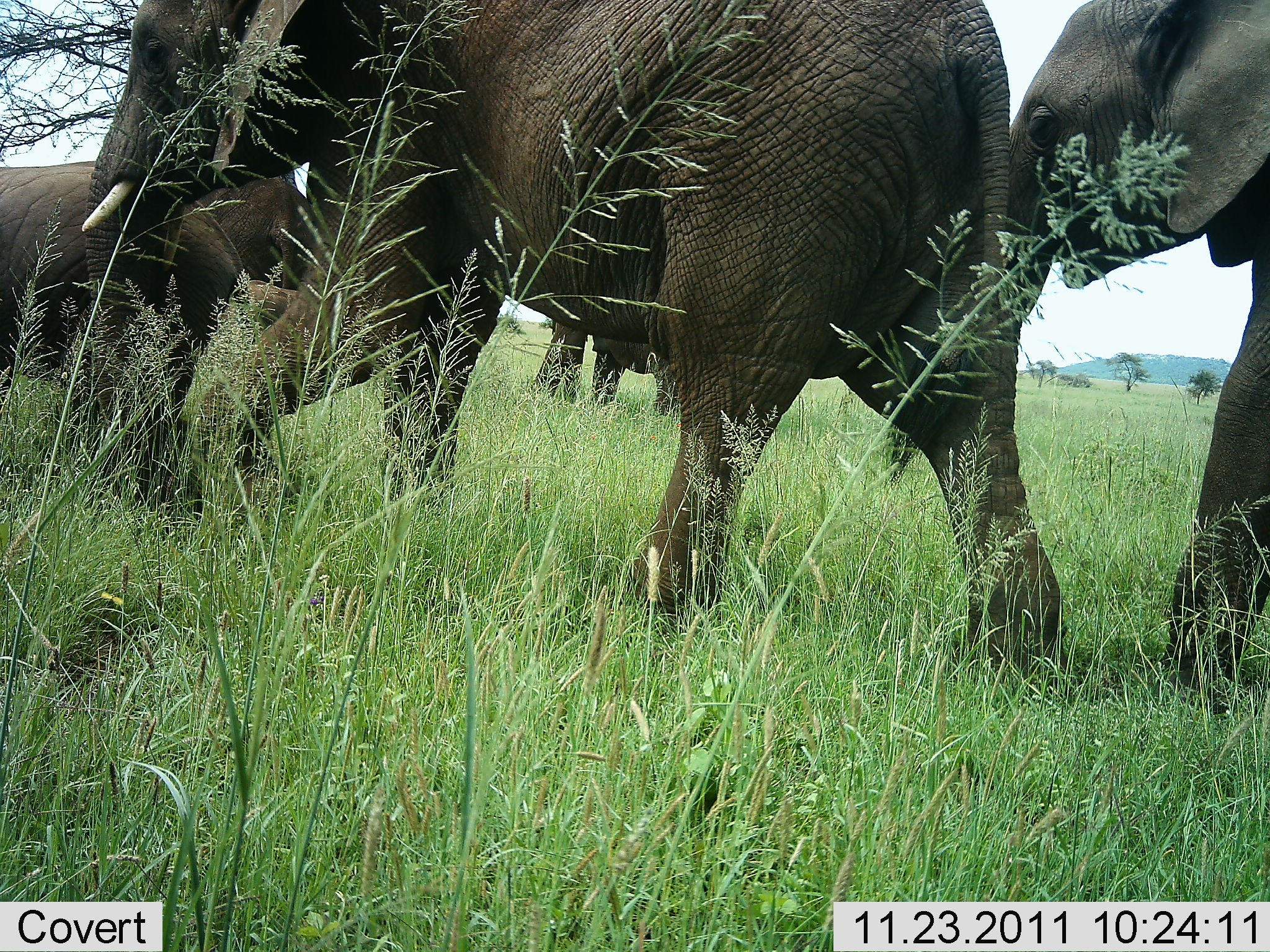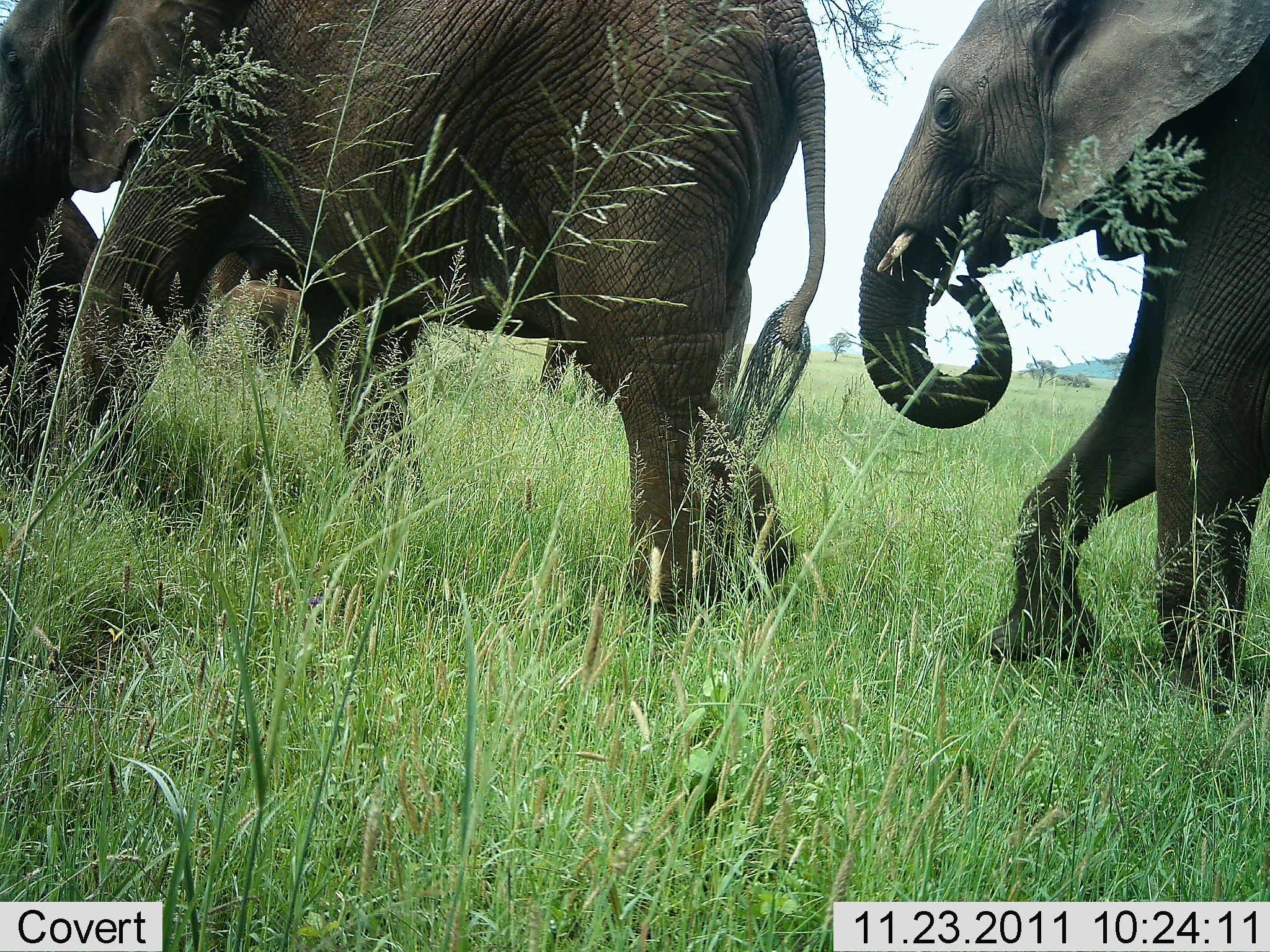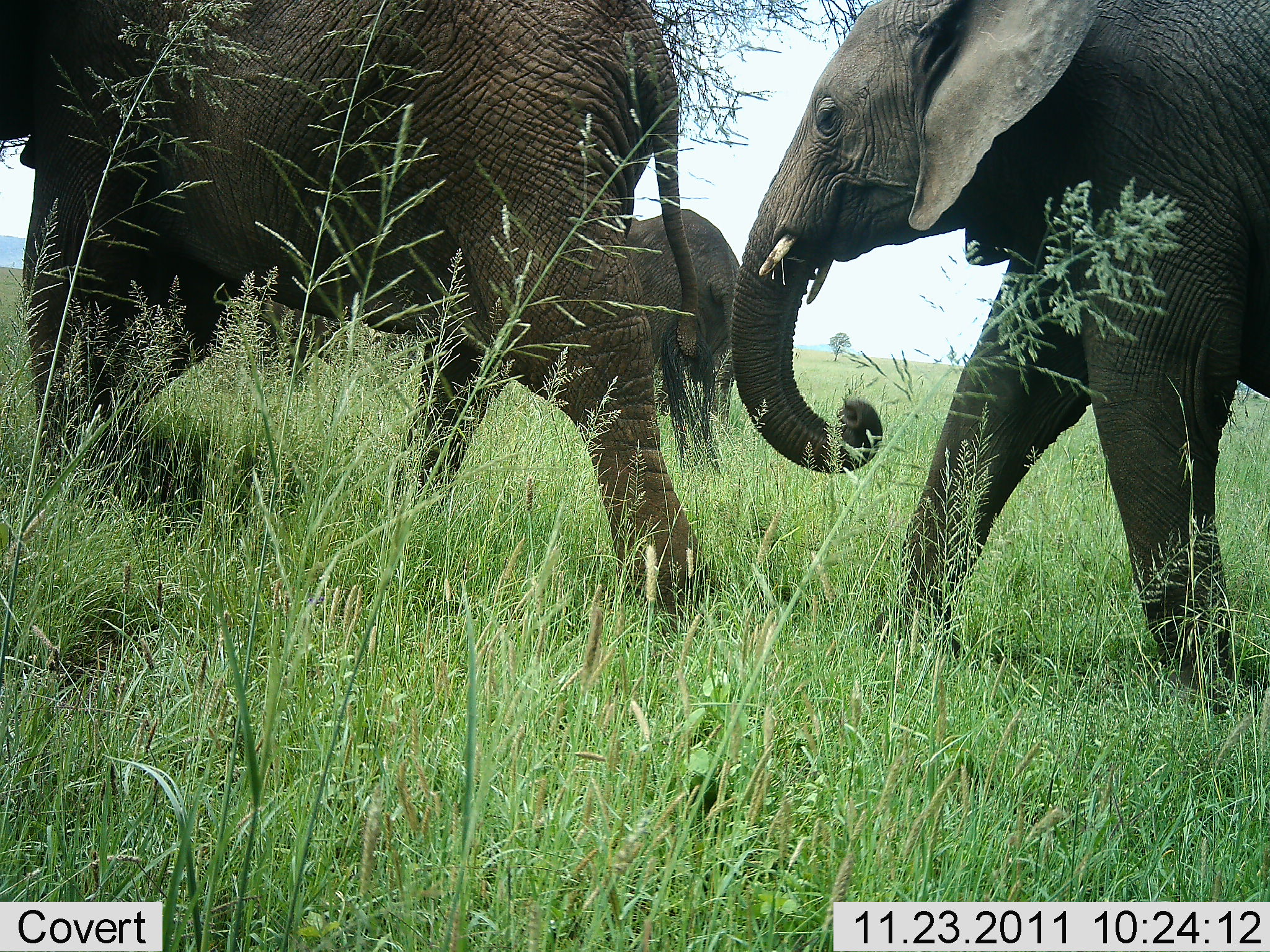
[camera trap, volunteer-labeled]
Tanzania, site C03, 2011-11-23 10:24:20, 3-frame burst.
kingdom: Animalia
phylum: Chordata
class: Mammalia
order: Proboscidea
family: Elephantidae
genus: Loxodonta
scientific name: Loxodonta africana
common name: african bush elephant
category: elephant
Elephant (african bush elephant) (Loxodonta africana), count 4. Behavior (volunteer vote fractions): standing 7%, resting 0%, moving 100%, interacting 0%. Young present (vote fraction): 13%. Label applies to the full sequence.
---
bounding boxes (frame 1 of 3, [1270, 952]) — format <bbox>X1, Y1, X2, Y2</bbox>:
animal: <bbox>81, 0, 1067, 634</bbox>; <bbox>882, 1, 1270, 636</bbox>; <bbox>0, 160, 243, 542</bbox>; <bbox>176, 174, 338, 334</bbox>; <bbox>529, 321, 658, 408</bbox>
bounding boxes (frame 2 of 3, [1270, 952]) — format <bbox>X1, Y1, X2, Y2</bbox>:
animal: <bbox>0, 0, 827, 646</bbox>; <bbox>858, 1, 1270, 649</bbox>; <bbox>2, 173, 135, 521</bbox>; <bbox>194, 251, 334, 401</bbox>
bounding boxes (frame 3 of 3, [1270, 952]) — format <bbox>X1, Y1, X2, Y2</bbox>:
animal: <bbox>0, 0, 716, 642</bbox>; <bbox>729, 0, 1270, 715</bbox>; <bbox>506, 207, 747, 474</bbox>; <bbox>205, 276, 342, 396</bbox>